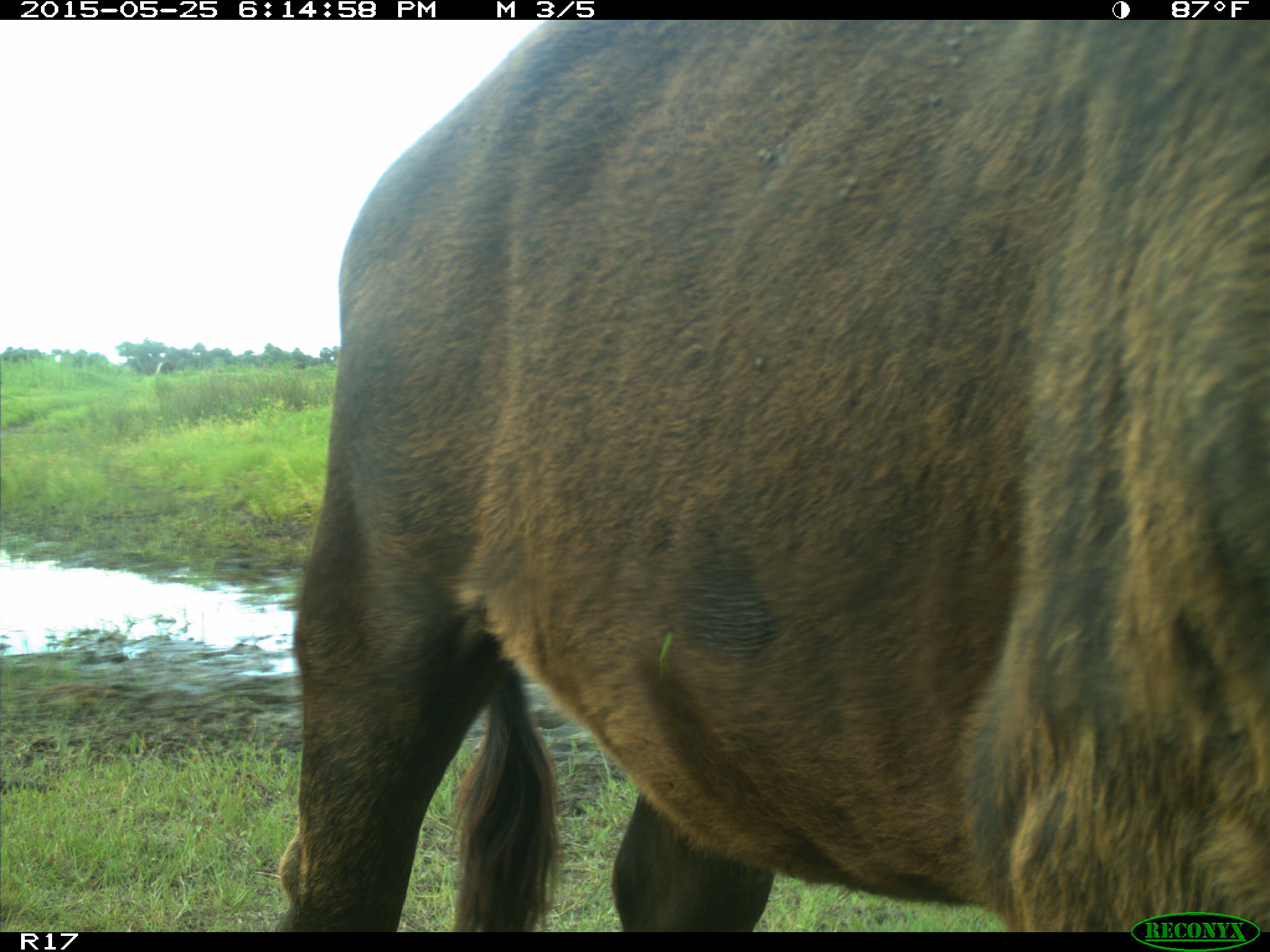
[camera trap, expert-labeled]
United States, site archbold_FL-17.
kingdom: Animalia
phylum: Chordata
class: Mammalia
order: Artiodactyla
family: Bovidae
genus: Bos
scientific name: Bos taurus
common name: domestic cow